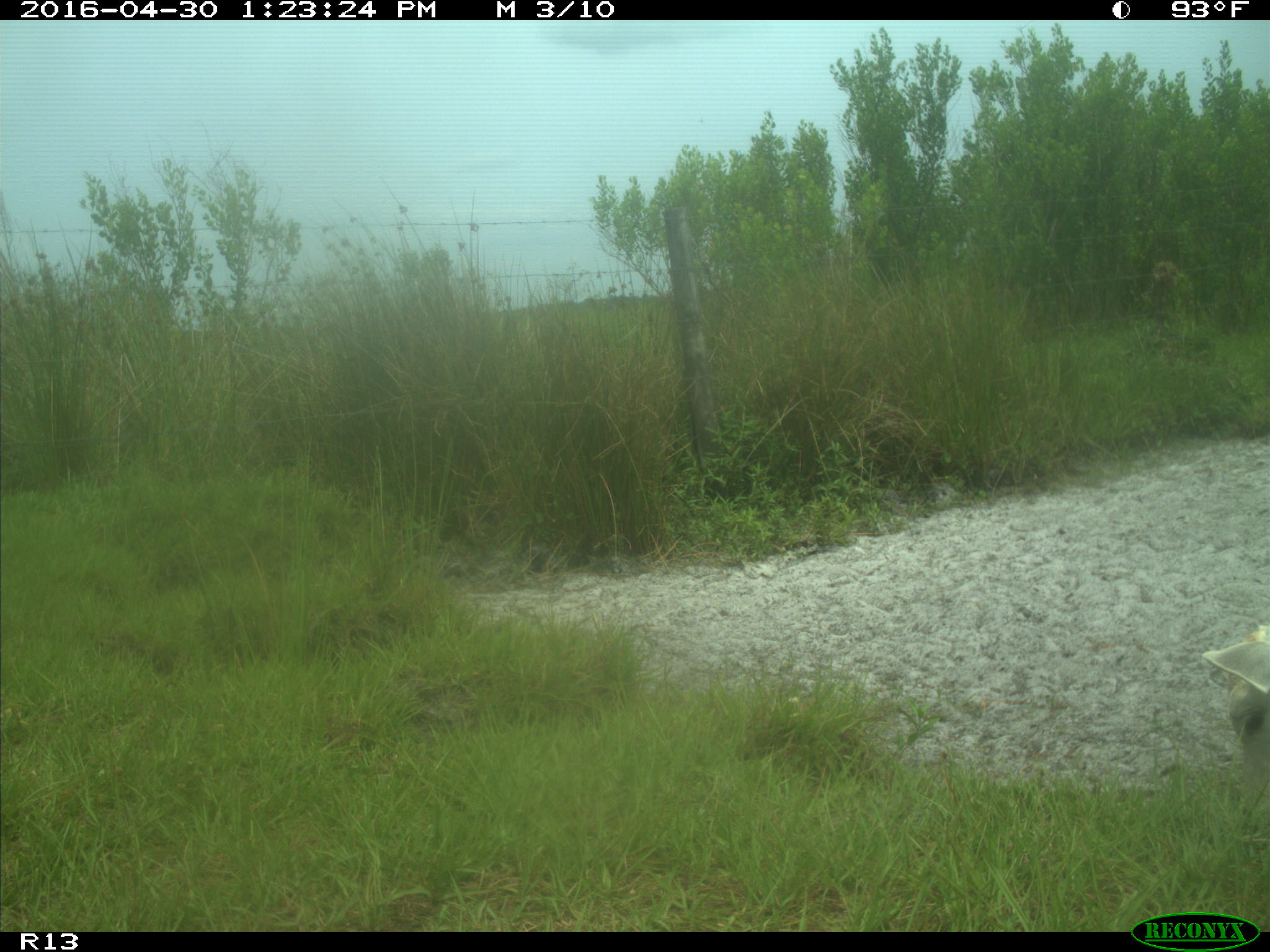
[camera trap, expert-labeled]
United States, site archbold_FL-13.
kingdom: Animalia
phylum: Chordata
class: Mammalia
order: Artiodactyla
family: Bovidae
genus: Bos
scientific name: Bos taurus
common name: domestic cow